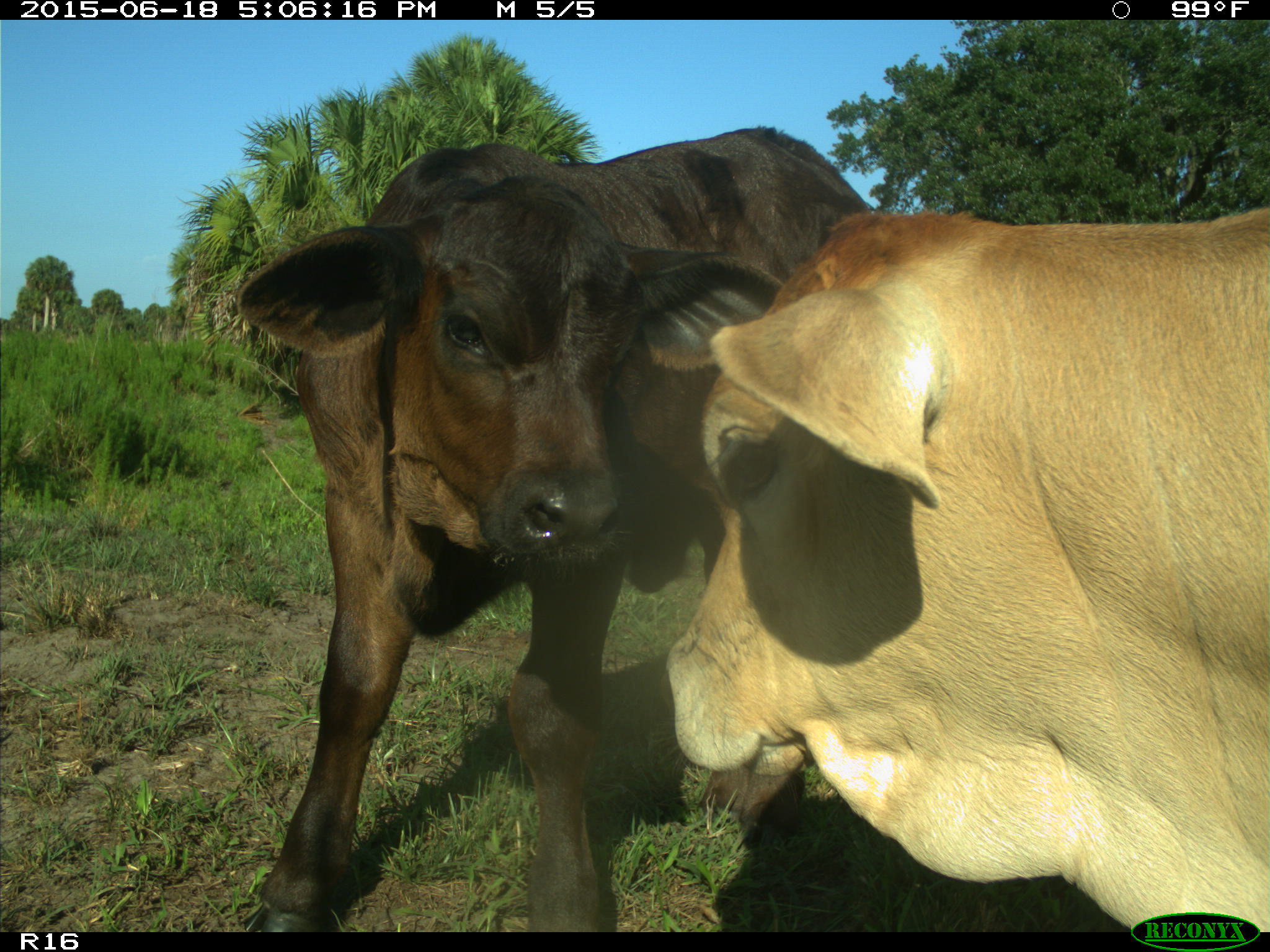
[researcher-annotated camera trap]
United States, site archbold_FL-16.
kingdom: Animalia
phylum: Chordata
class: Mammalia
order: Artiodactyla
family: Bovidae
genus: Bos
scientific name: Bos taurus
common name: domestic cow